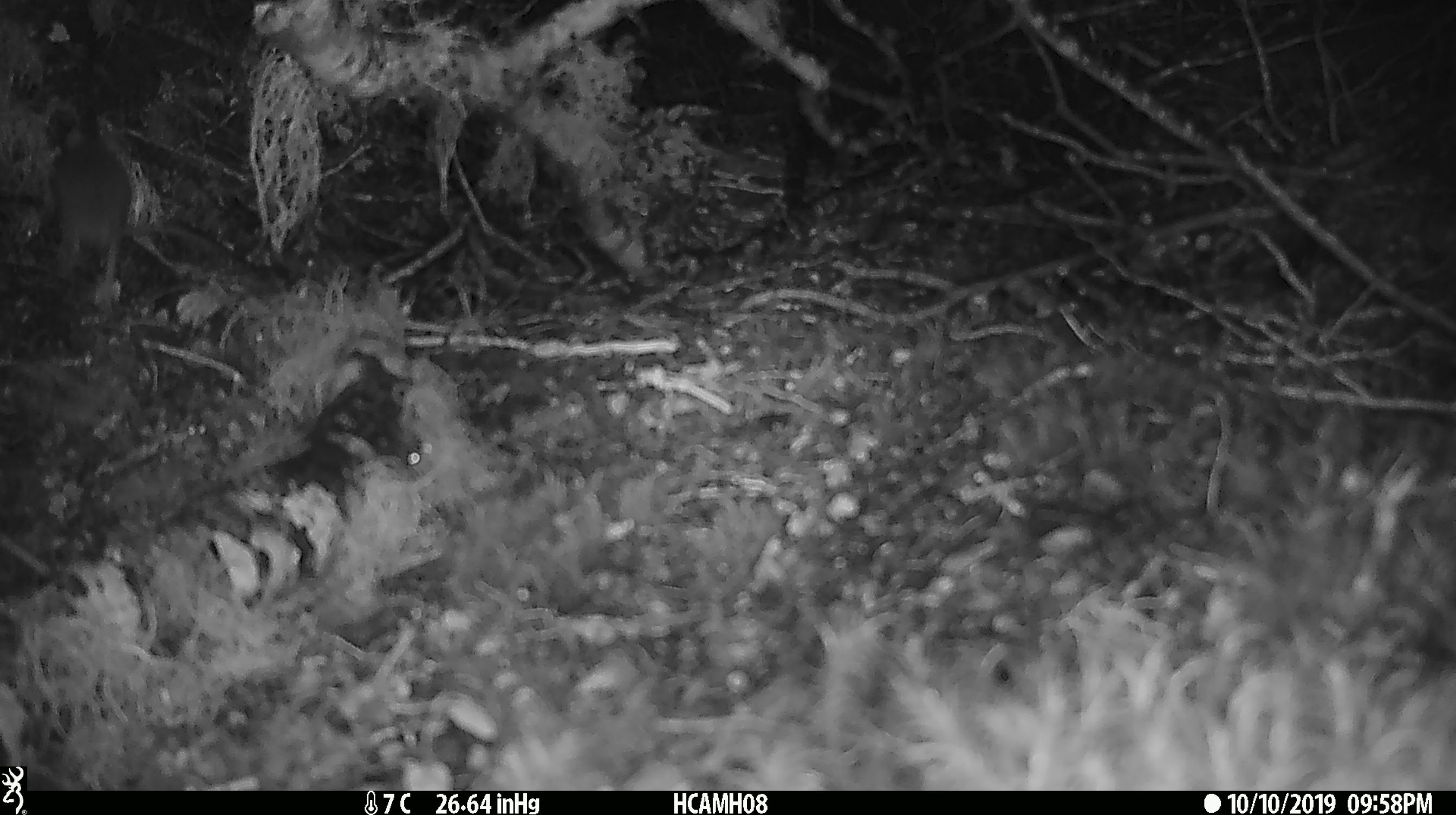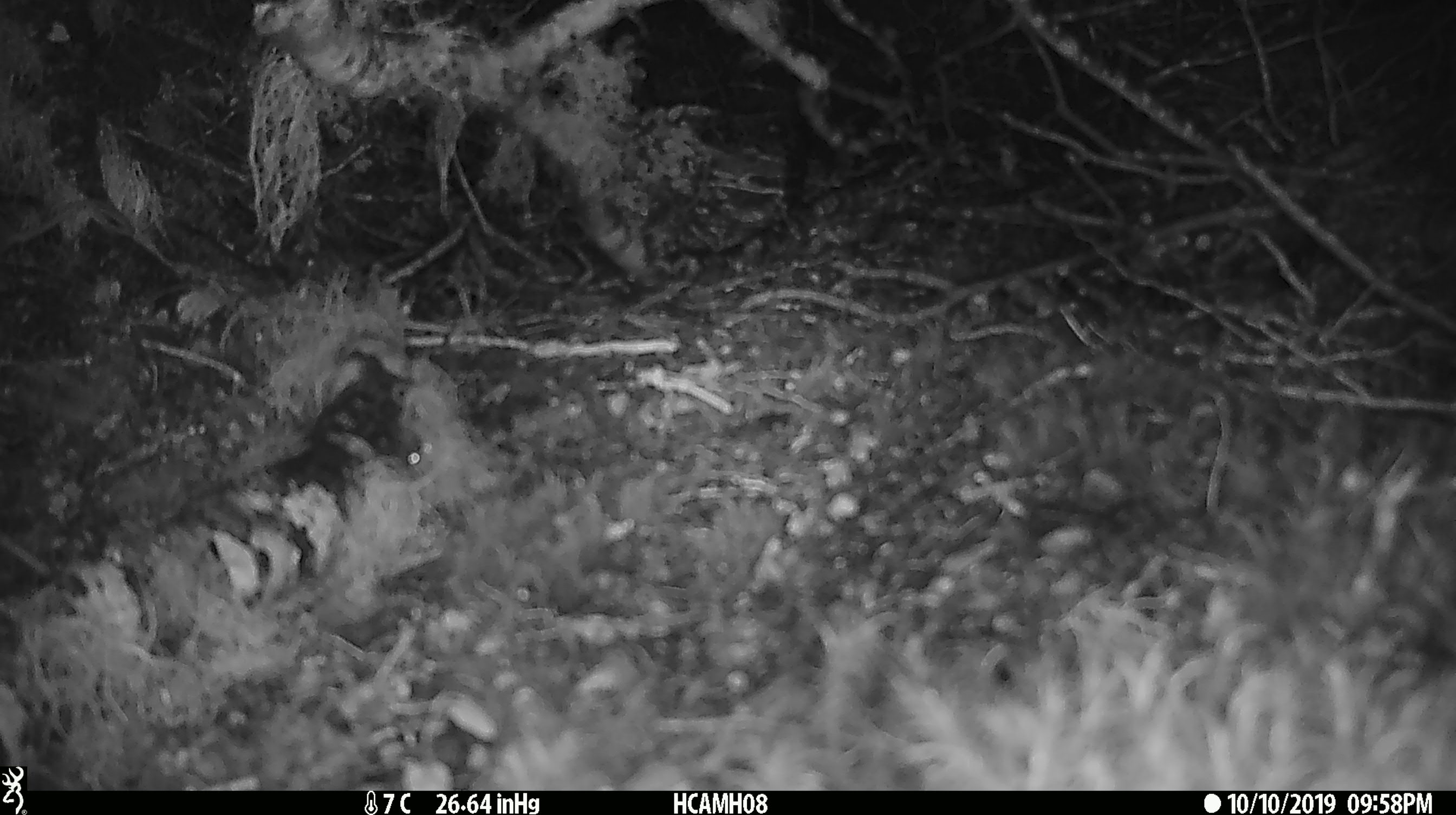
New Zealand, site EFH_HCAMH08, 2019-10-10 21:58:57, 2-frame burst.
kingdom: Animalia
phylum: Chordata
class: Mammalia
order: Rodentia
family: Muridae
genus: Mus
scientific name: Mus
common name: mouse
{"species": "mouse (Mus)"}